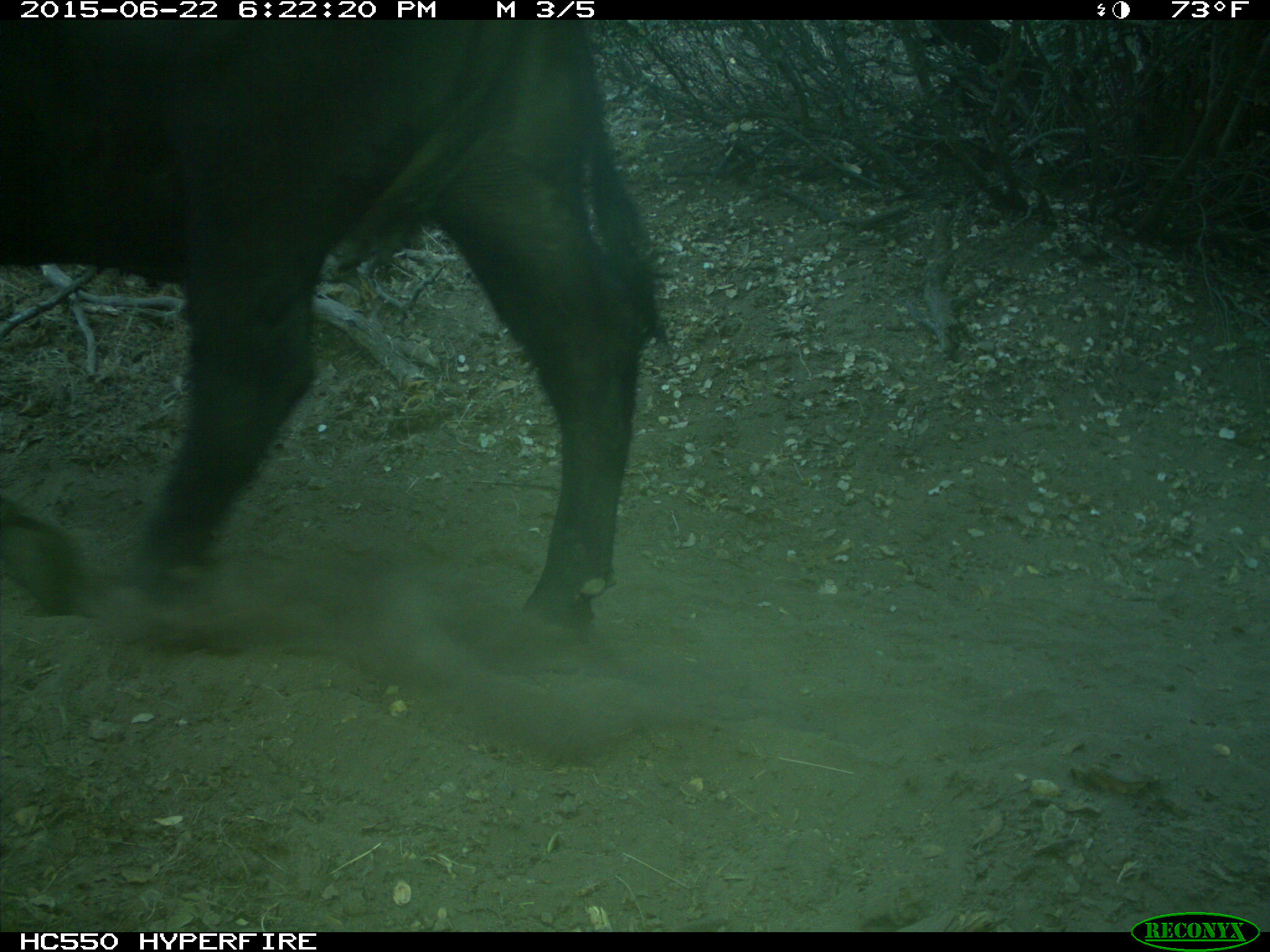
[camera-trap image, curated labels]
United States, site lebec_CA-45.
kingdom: Animalia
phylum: Chordata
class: Mammalia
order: Artiodactyla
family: Bovidae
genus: Bos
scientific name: Bos taurus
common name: domestic cow